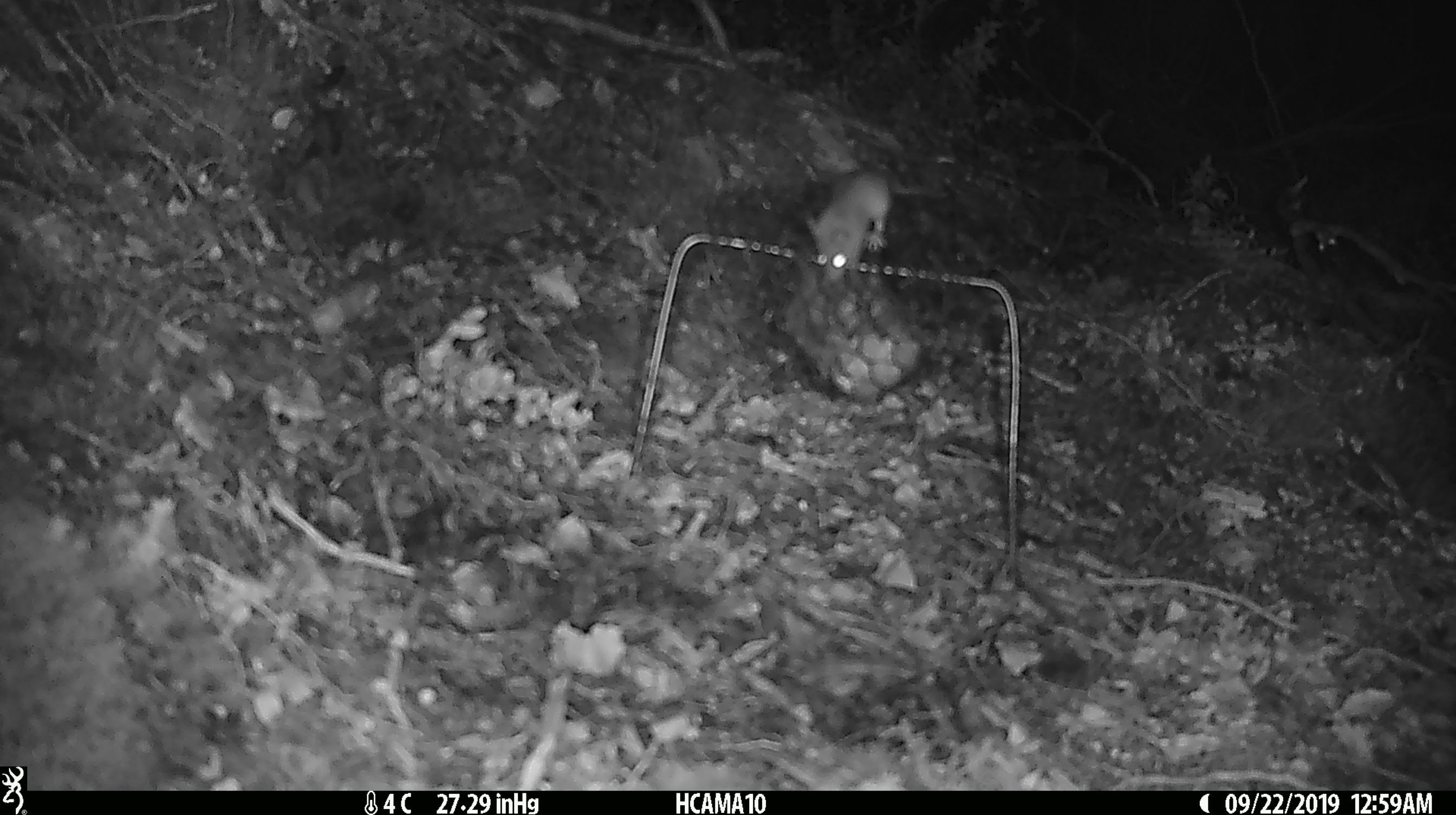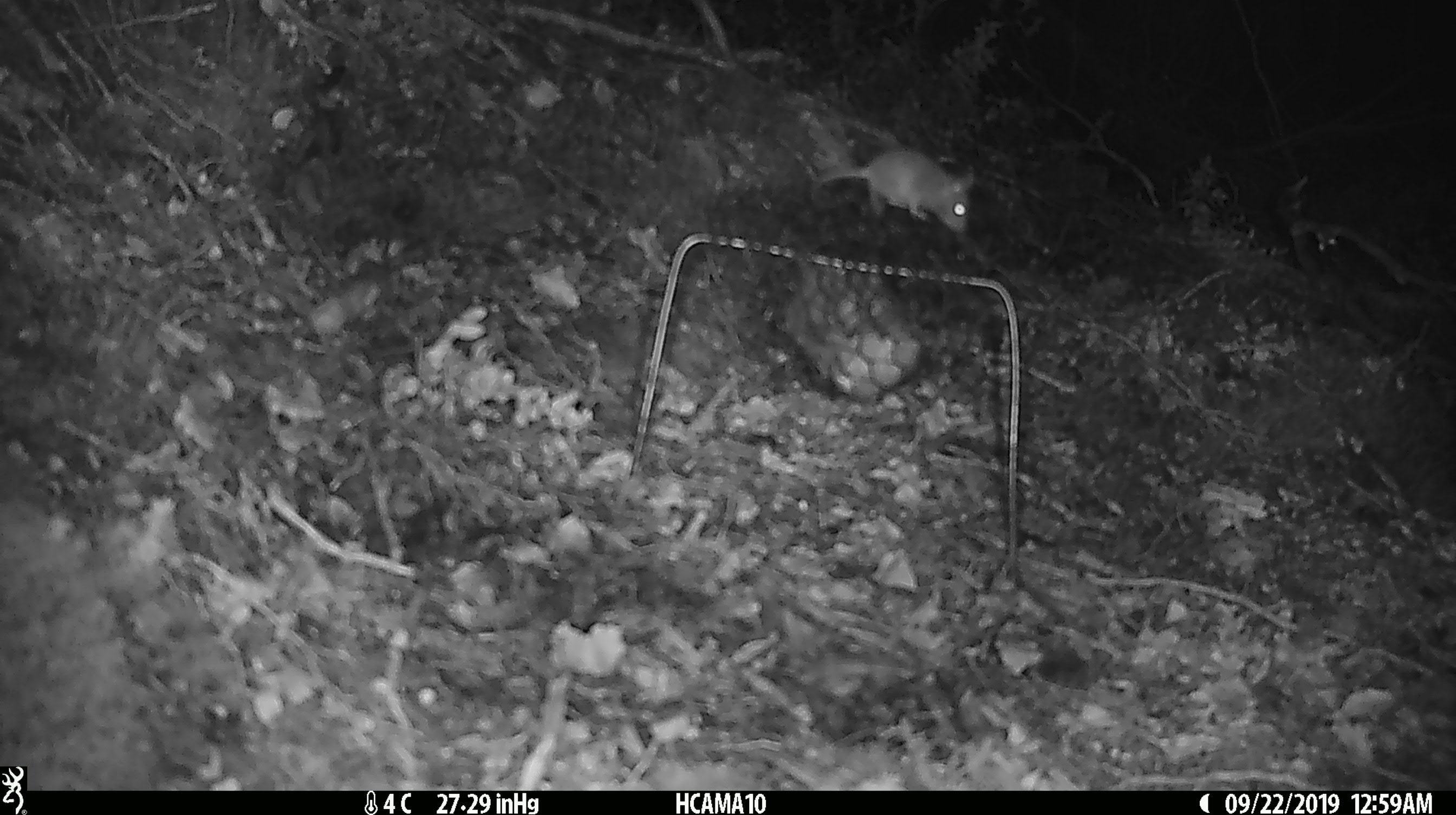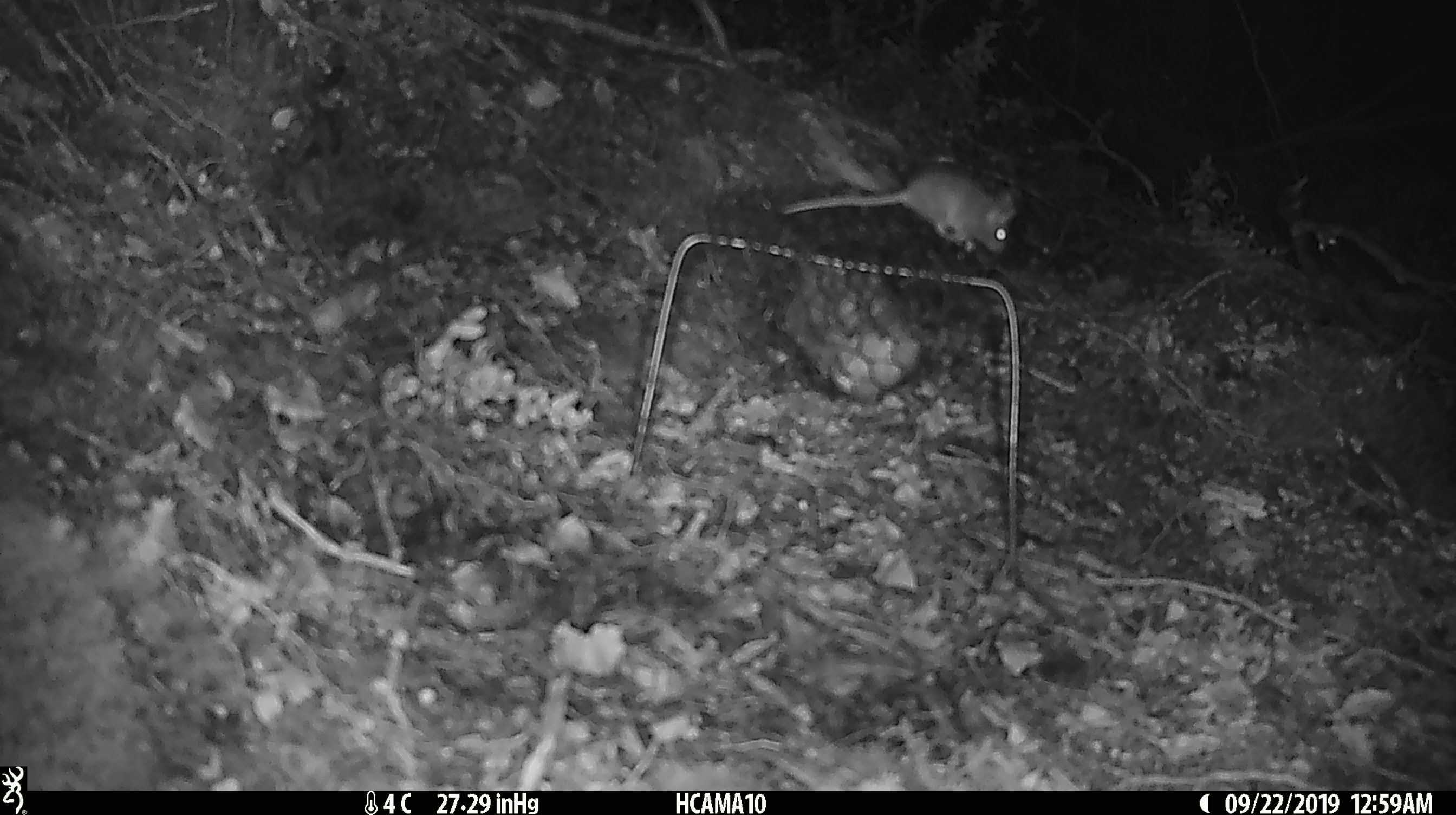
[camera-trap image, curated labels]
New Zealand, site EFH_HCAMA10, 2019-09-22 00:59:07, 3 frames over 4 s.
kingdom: Animalia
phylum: Chordata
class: Mammalia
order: Rodentia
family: Muridae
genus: Mus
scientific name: Mus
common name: mouse